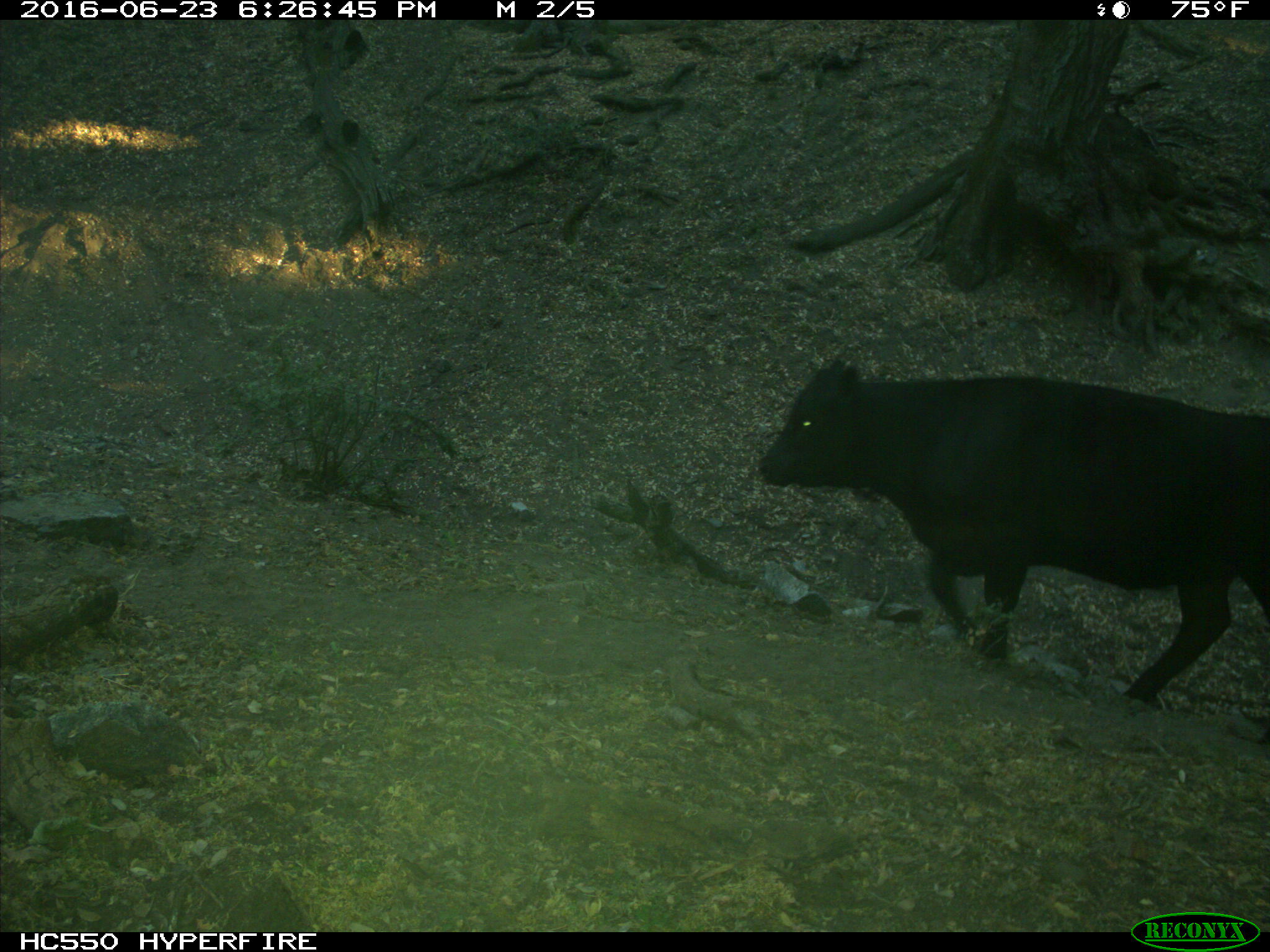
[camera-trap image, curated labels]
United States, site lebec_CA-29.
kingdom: Animalia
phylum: Chordata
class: Mammalia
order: Artiodactyla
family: Bovidae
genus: Bos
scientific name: Bos taurus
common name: domestic cow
Bos taurus (domestic cow).